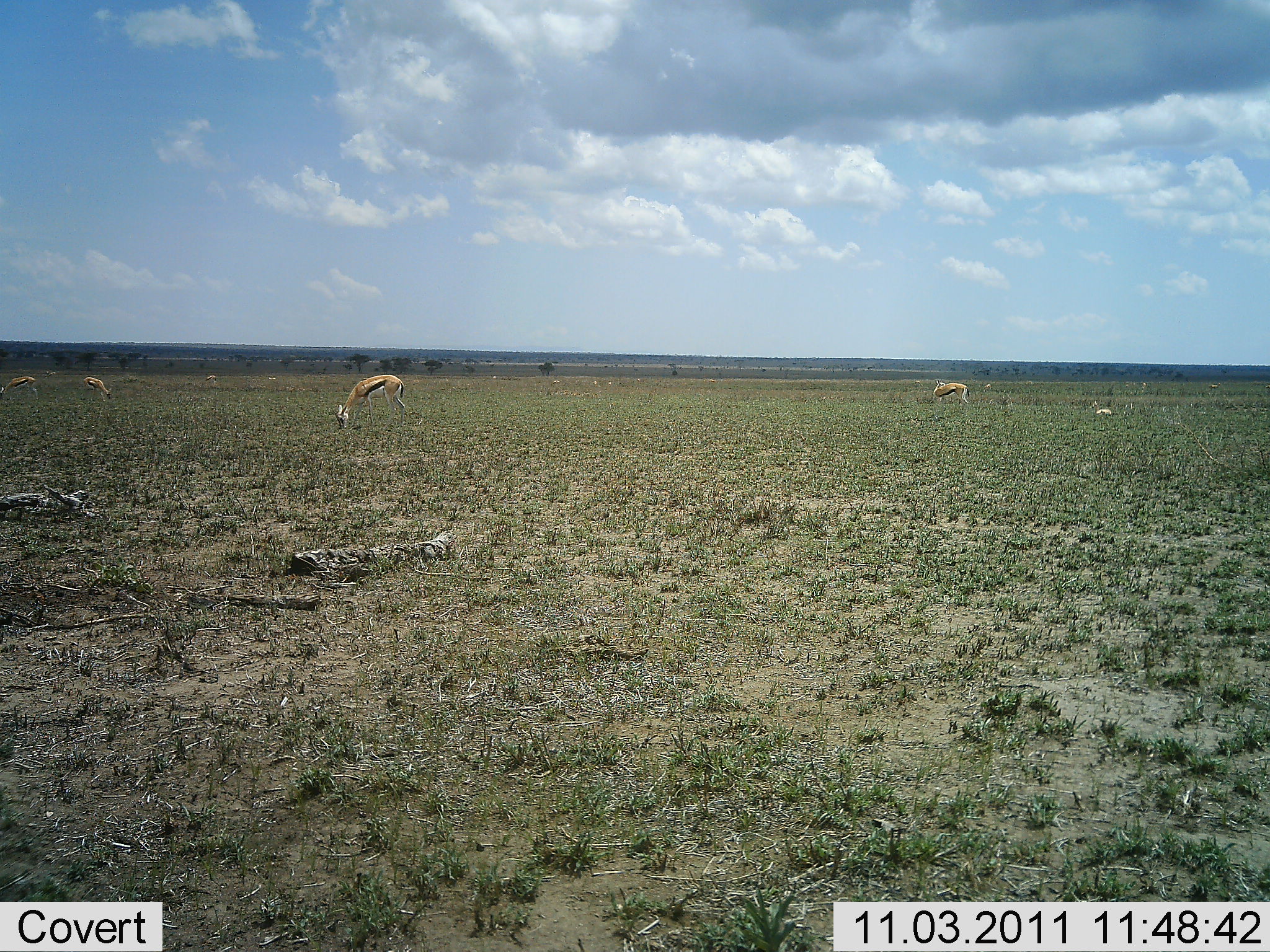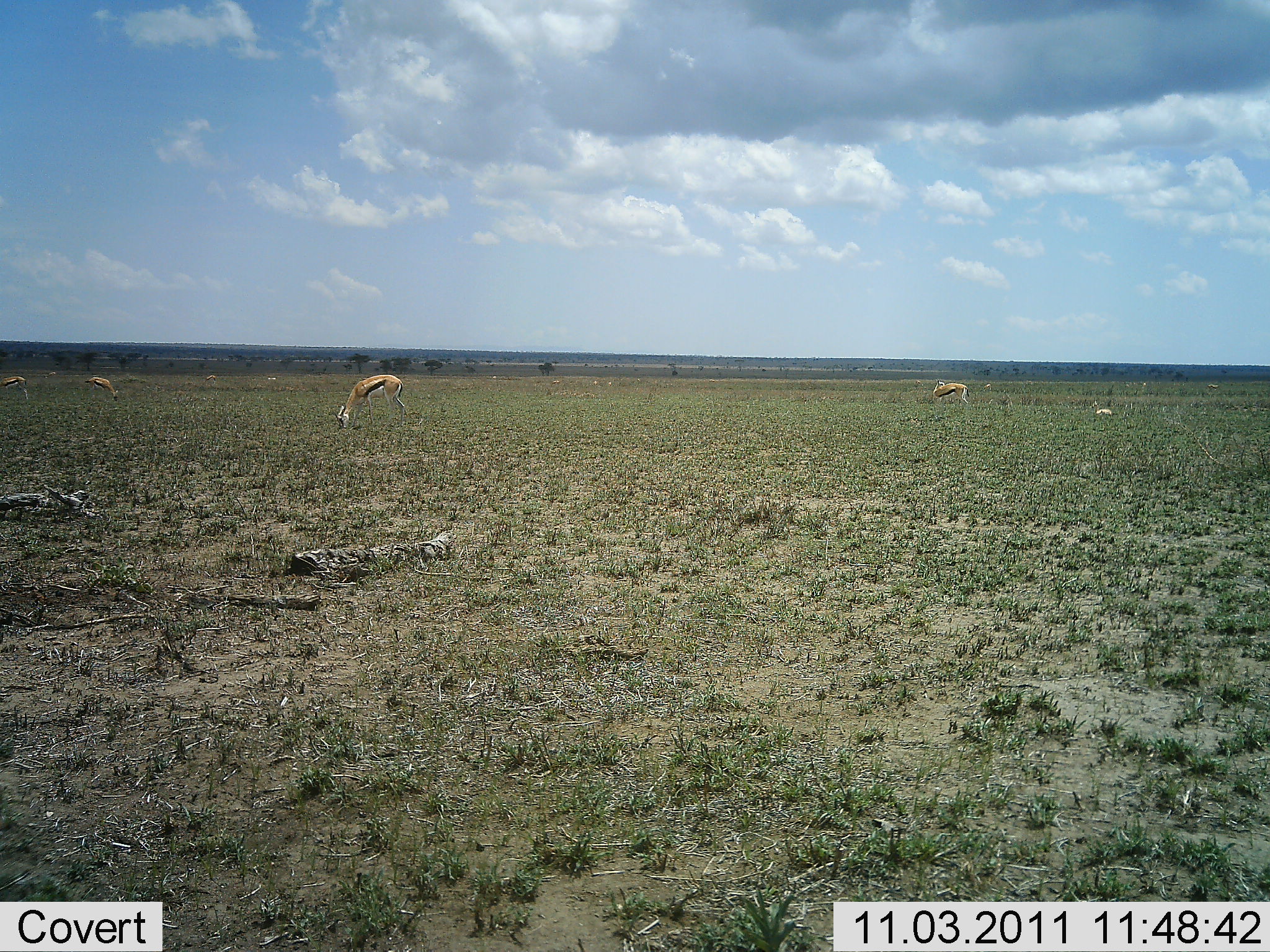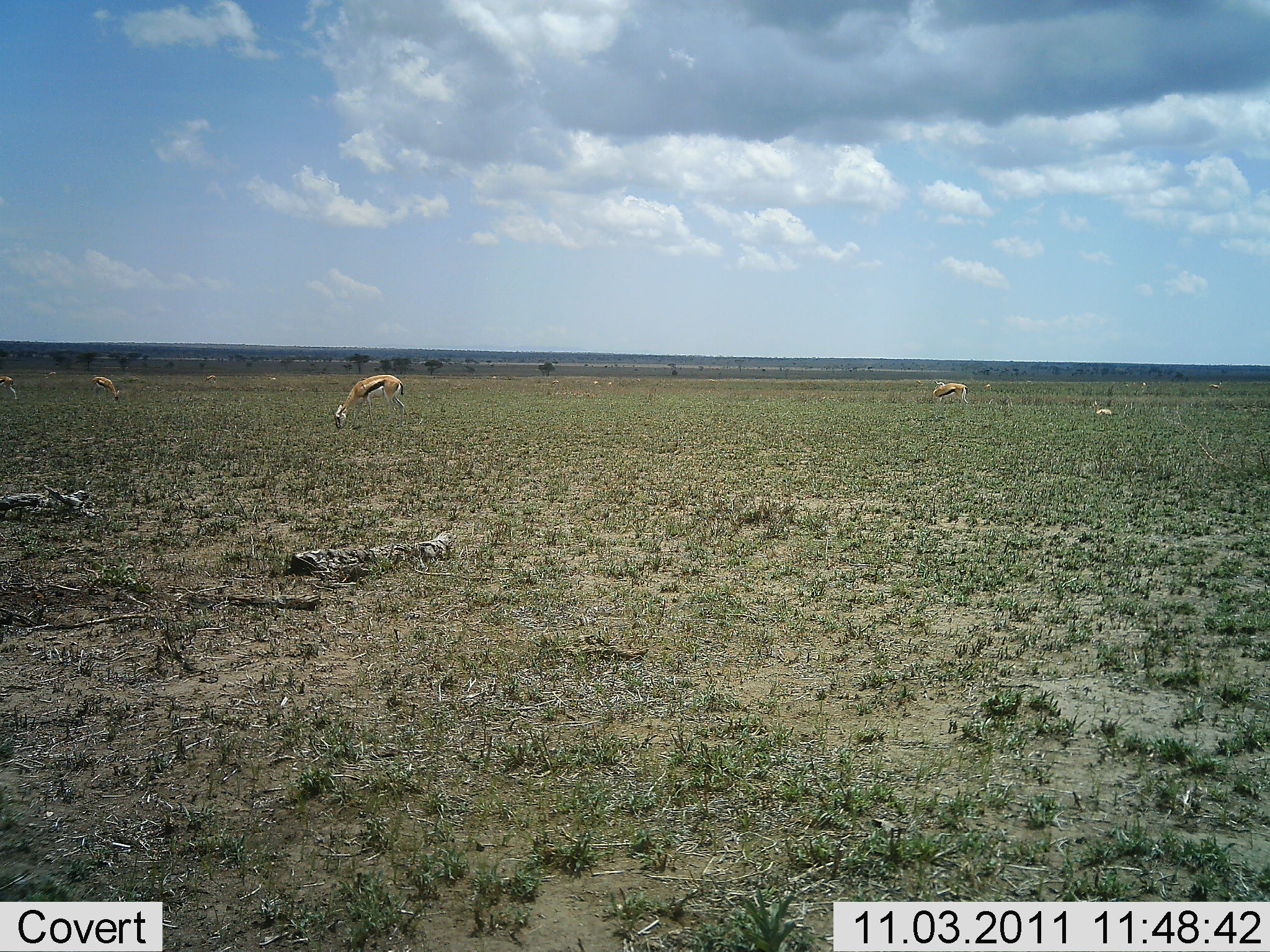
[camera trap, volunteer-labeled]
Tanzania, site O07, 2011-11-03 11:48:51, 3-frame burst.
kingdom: Animalia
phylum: Chordata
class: Mammalia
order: Artiodactyla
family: Bovidae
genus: Eudorcas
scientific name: Eudorcas thomsonii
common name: thomson's gazelle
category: gazellethomsons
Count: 5.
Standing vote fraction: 50%.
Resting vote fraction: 50%.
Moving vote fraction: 30%.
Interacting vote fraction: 0%.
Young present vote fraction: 10%.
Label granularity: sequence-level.